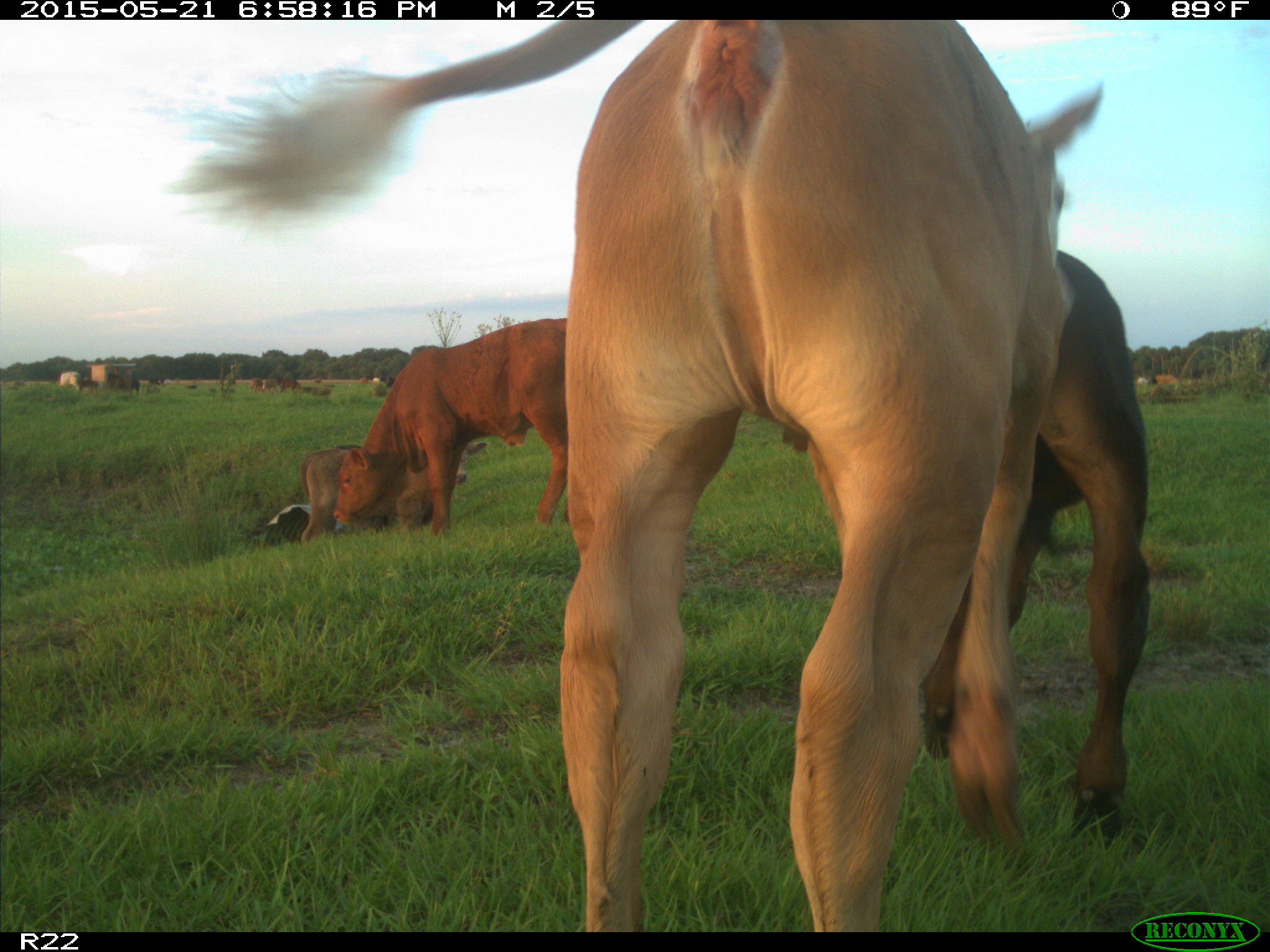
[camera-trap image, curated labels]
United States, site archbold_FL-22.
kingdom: Animalia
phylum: Chordata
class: Mammalia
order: Artiodactyla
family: Bovidae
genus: Bos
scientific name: Bos taurus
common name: domestic cow